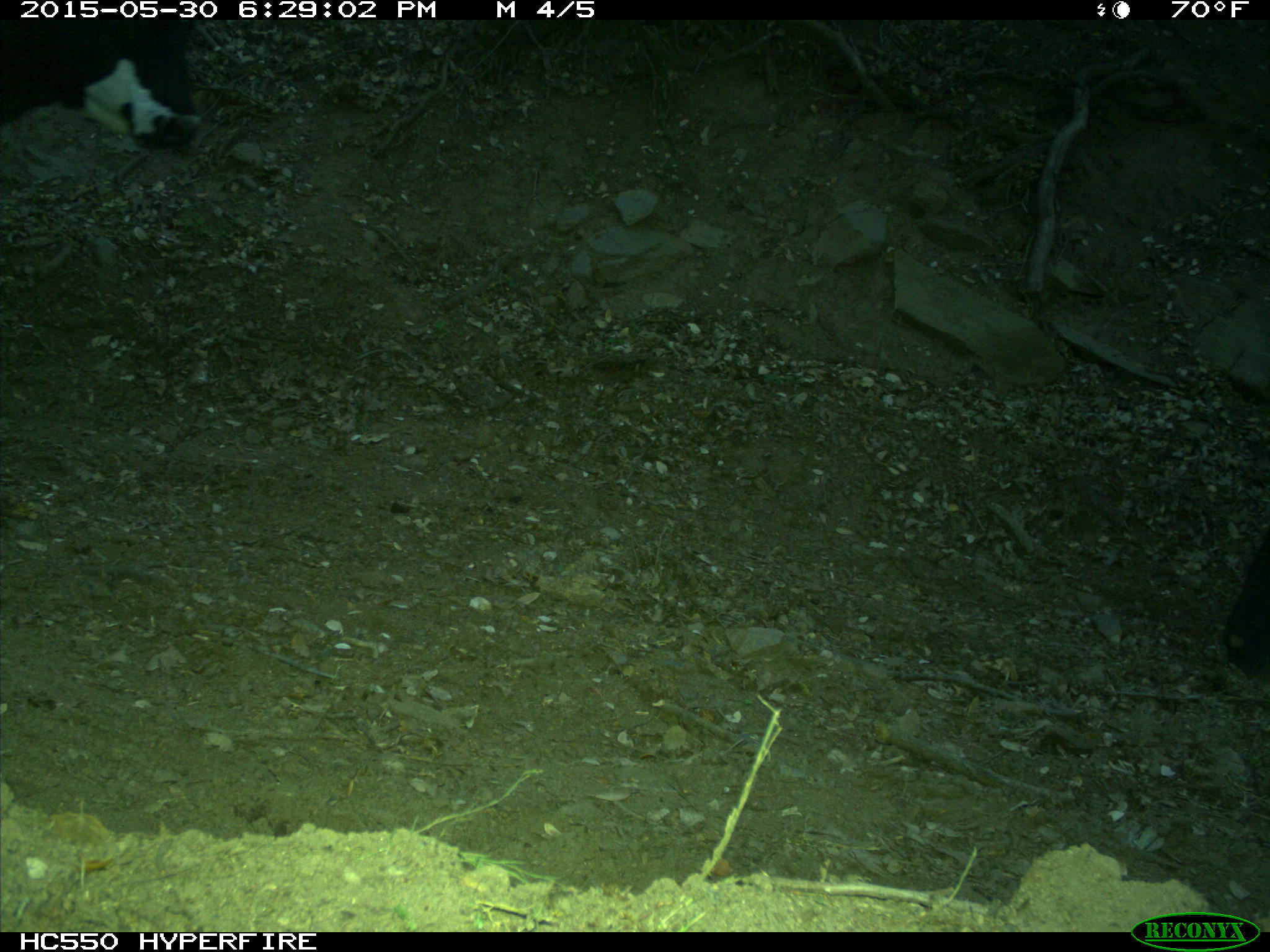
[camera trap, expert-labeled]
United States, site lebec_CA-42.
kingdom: Animalia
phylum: Chordata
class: Mammalia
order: Artiodactyla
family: Bovidae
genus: Bos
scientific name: Bos taurus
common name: domestic cow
Bos taurus (domestic cow).